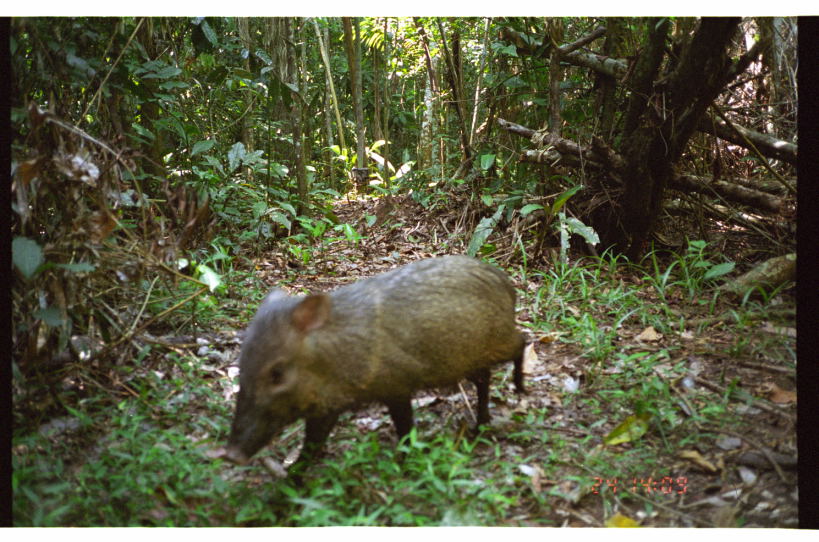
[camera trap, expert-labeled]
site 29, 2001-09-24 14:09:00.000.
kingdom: Animalia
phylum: Chordata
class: Mammalia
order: Artiodactyla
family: Tayassuidae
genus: Pecari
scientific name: Pecari tajacu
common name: collared peccary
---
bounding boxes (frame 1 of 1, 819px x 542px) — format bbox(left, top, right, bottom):
pecari tajacu: bbox(223, 254, 530, 488)